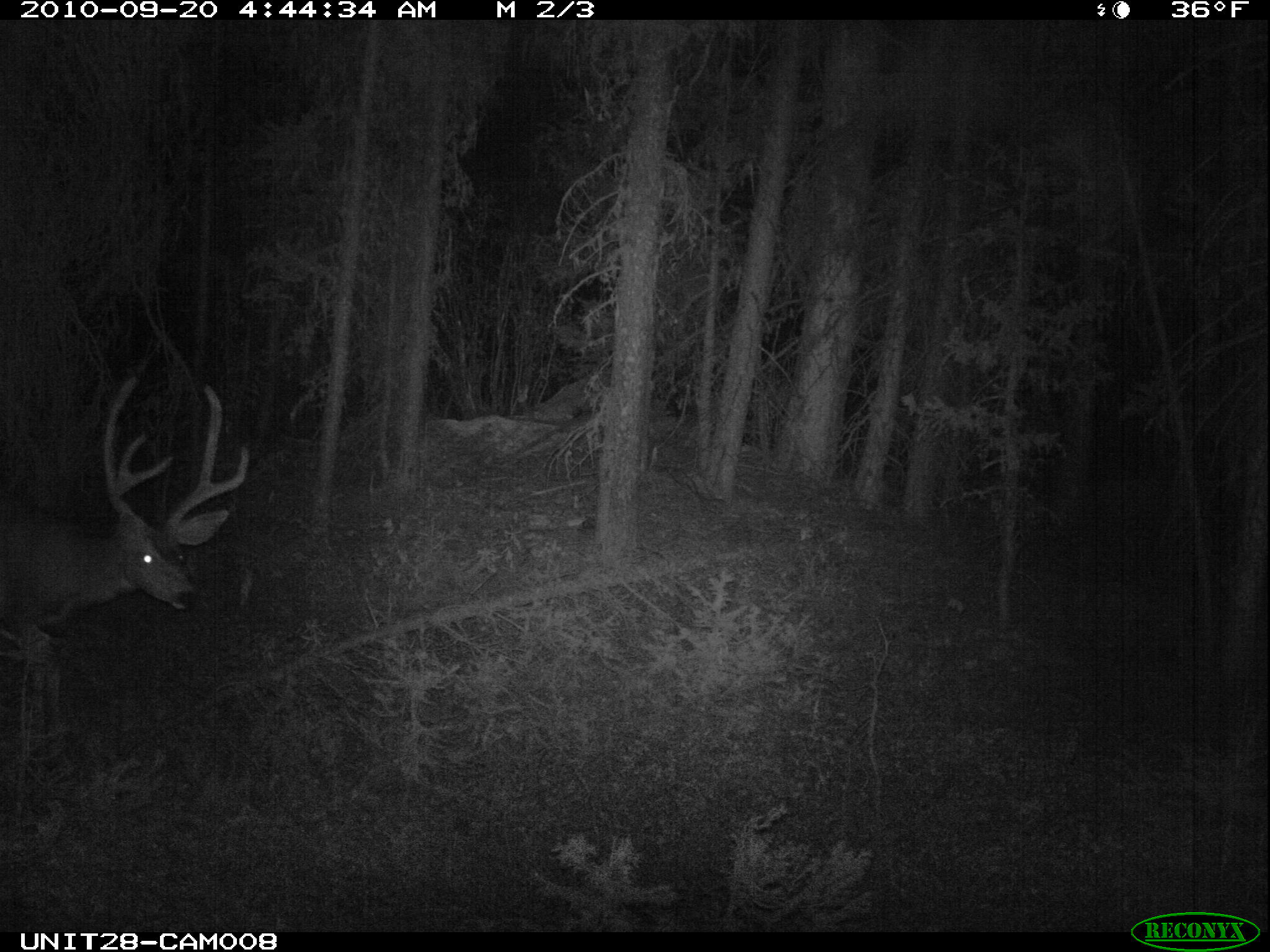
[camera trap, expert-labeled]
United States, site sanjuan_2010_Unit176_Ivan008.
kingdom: Animalia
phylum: Chordata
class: Mammalia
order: Artiodactyla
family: Cervidae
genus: Odocoileus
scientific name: Odocoileus hemionus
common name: mule deer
Odocoileus hemionus (mule deer).